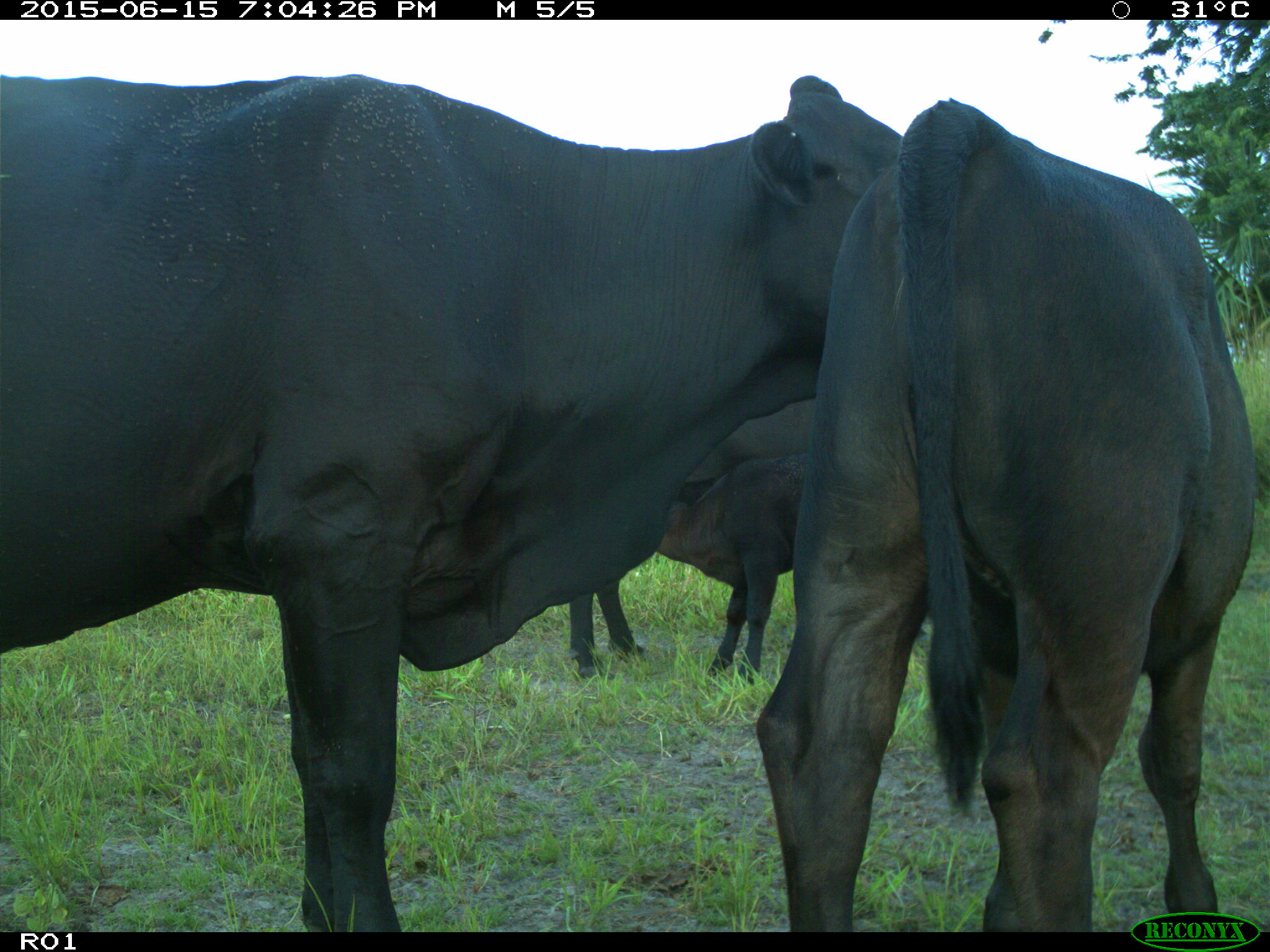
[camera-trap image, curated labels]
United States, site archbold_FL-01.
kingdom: Animalia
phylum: Chordata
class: Mammalia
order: Artiodactyla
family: Bovidae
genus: Bos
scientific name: Bos taurus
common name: domestic cow